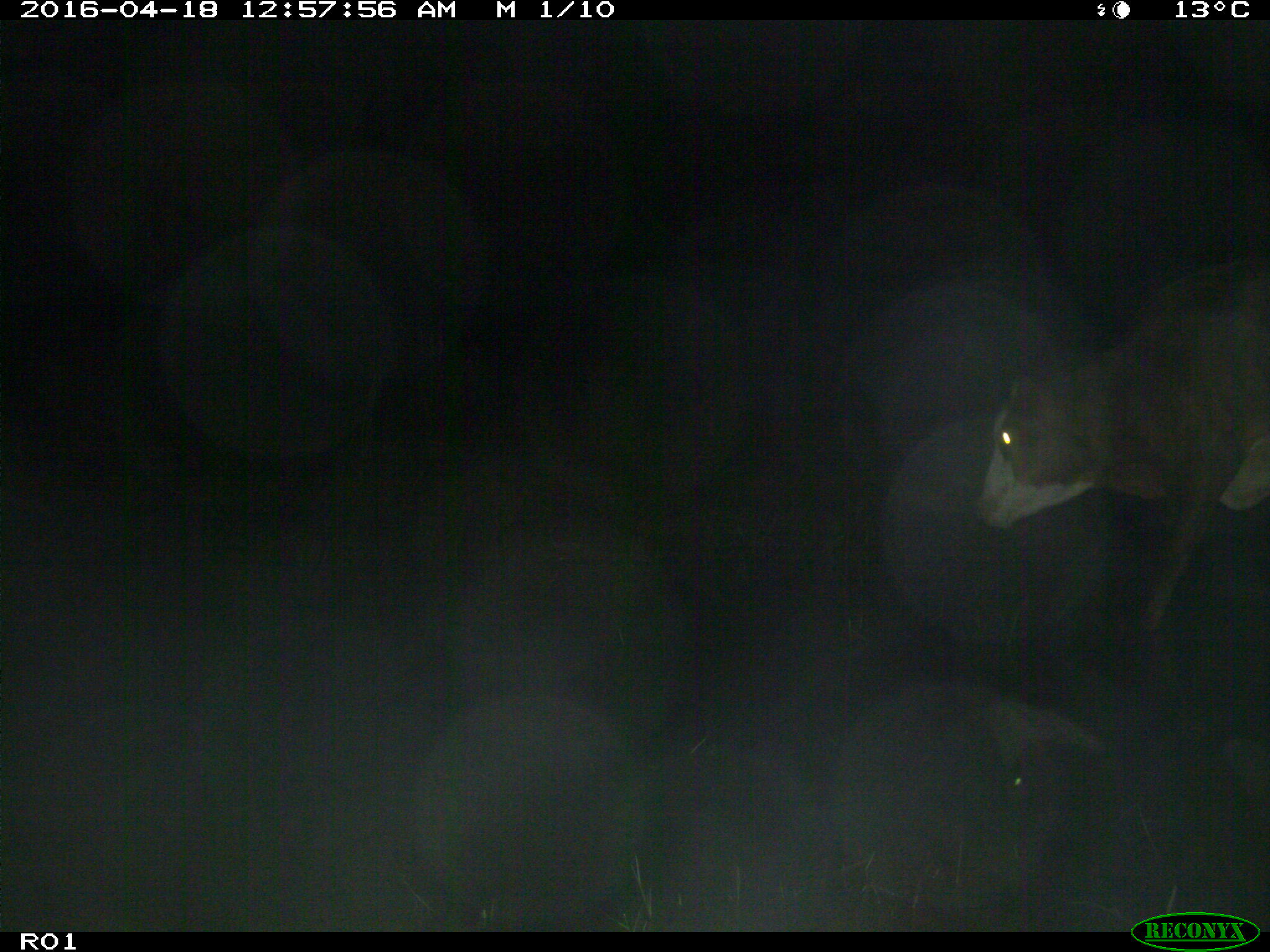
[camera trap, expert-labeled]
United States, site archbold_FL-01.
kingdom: Animalia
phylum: Chordata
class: Mammalia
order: Artiodactyla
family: Bovidae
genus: Bos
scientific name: Bos taurus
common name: domestic cow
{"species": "Bos taurus (domestic cow)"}